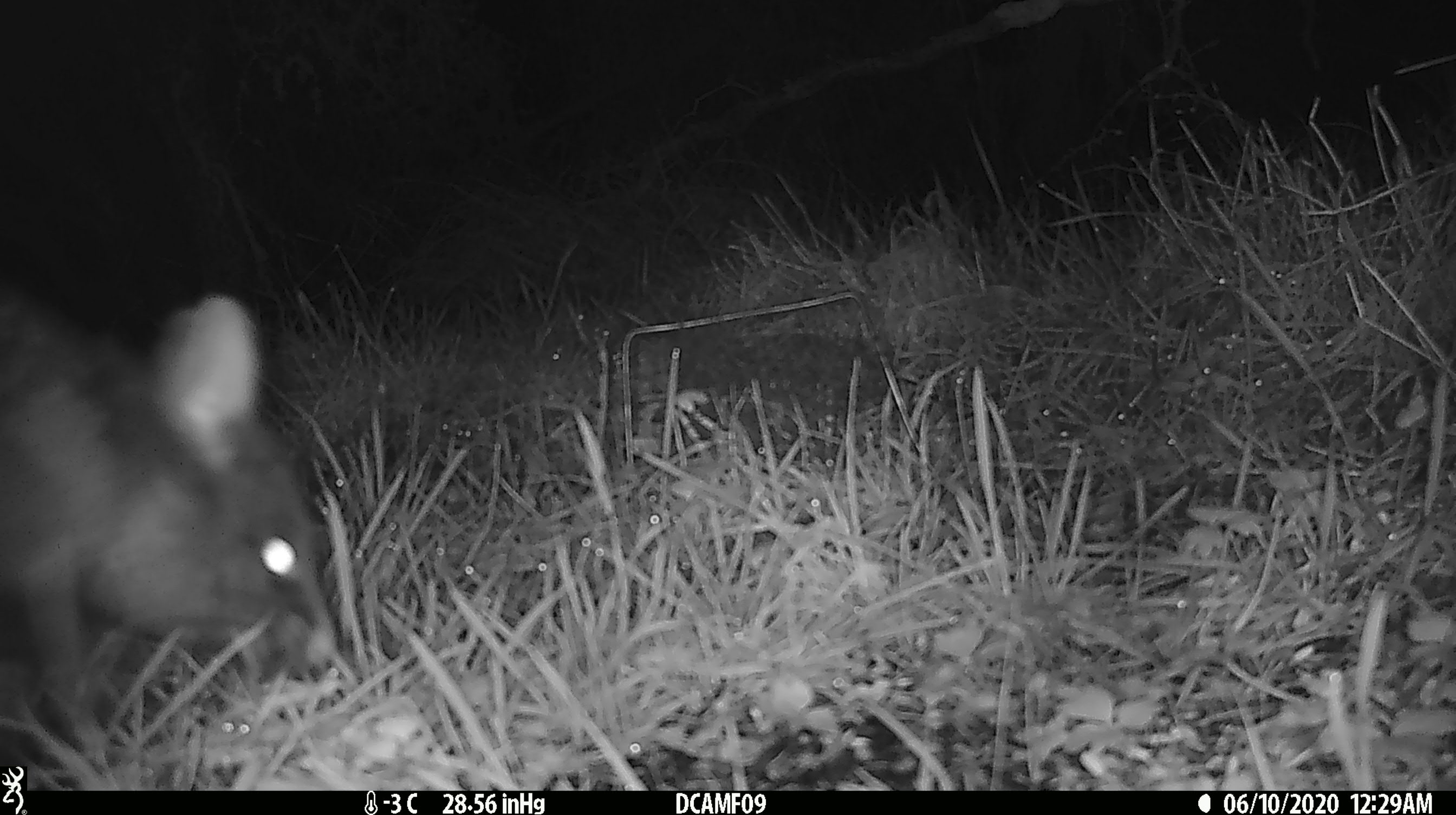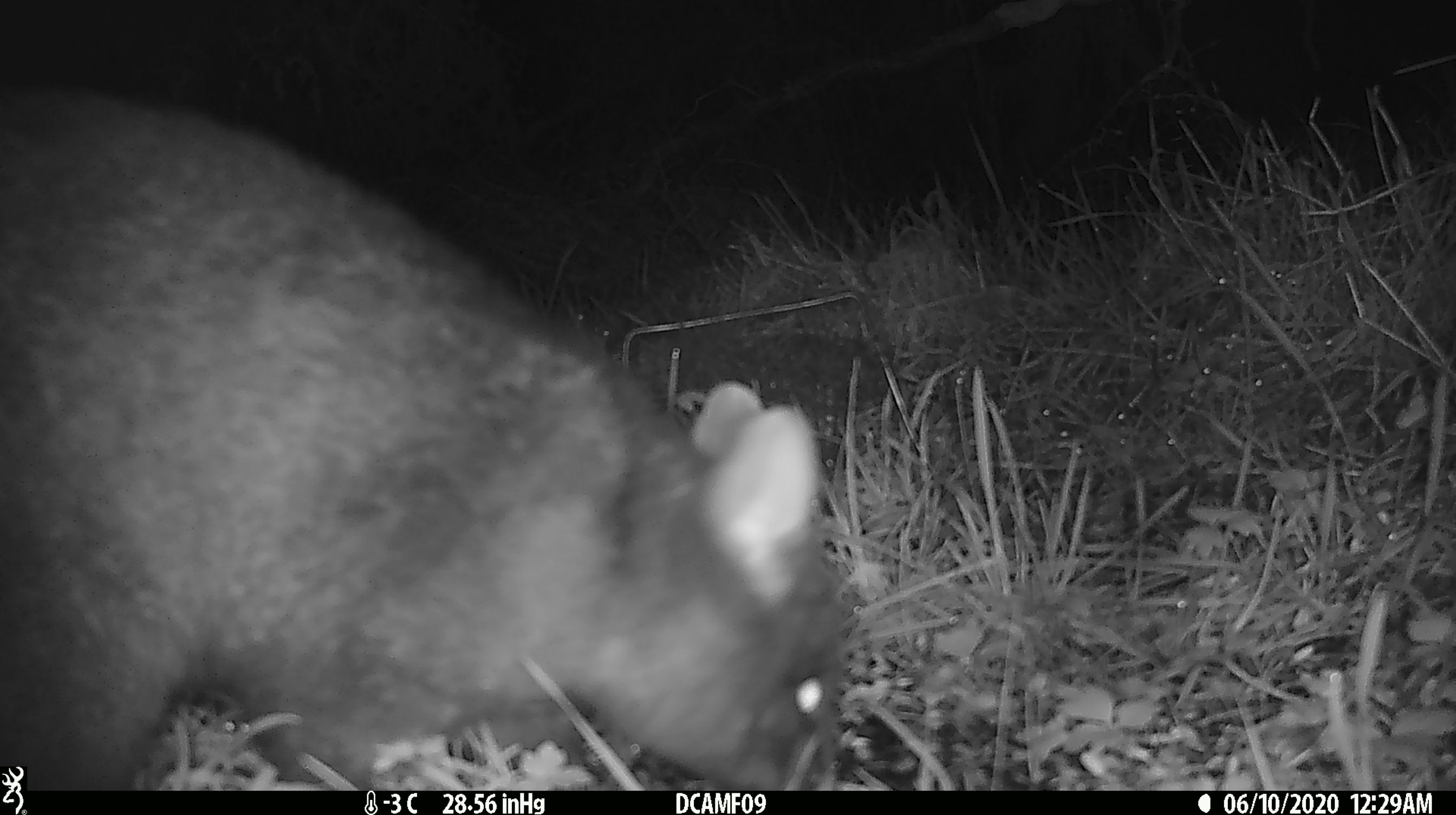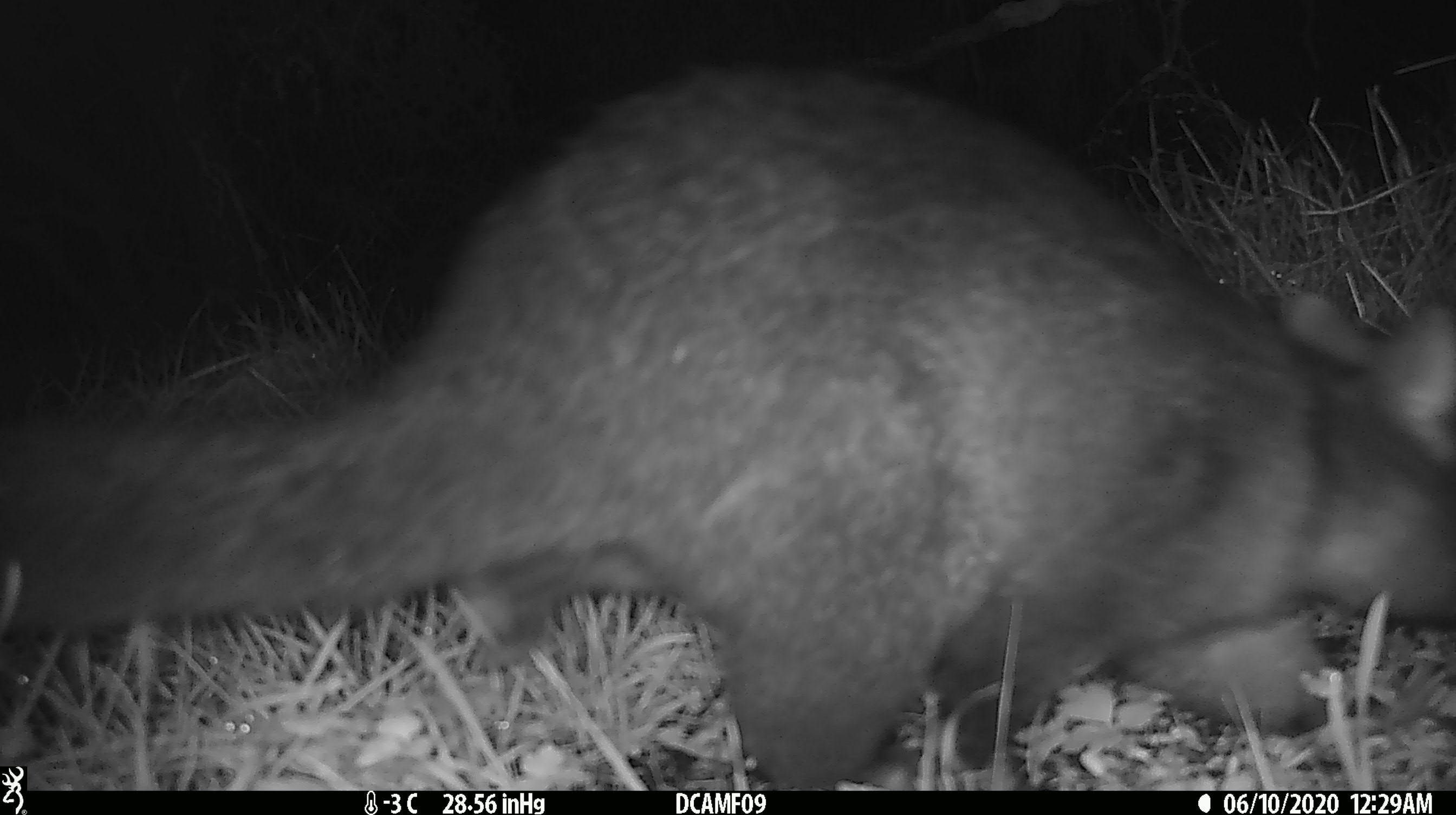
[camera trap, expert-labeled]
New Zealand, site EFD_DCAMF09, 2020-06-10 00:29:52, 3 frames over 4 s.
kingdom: Animalia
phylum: Chordata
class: Mammalia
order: Diprotodontia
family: Phalangeridae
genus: Trichosurus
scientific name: Trichosurus vulpecula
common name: common brushtail possum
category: possum